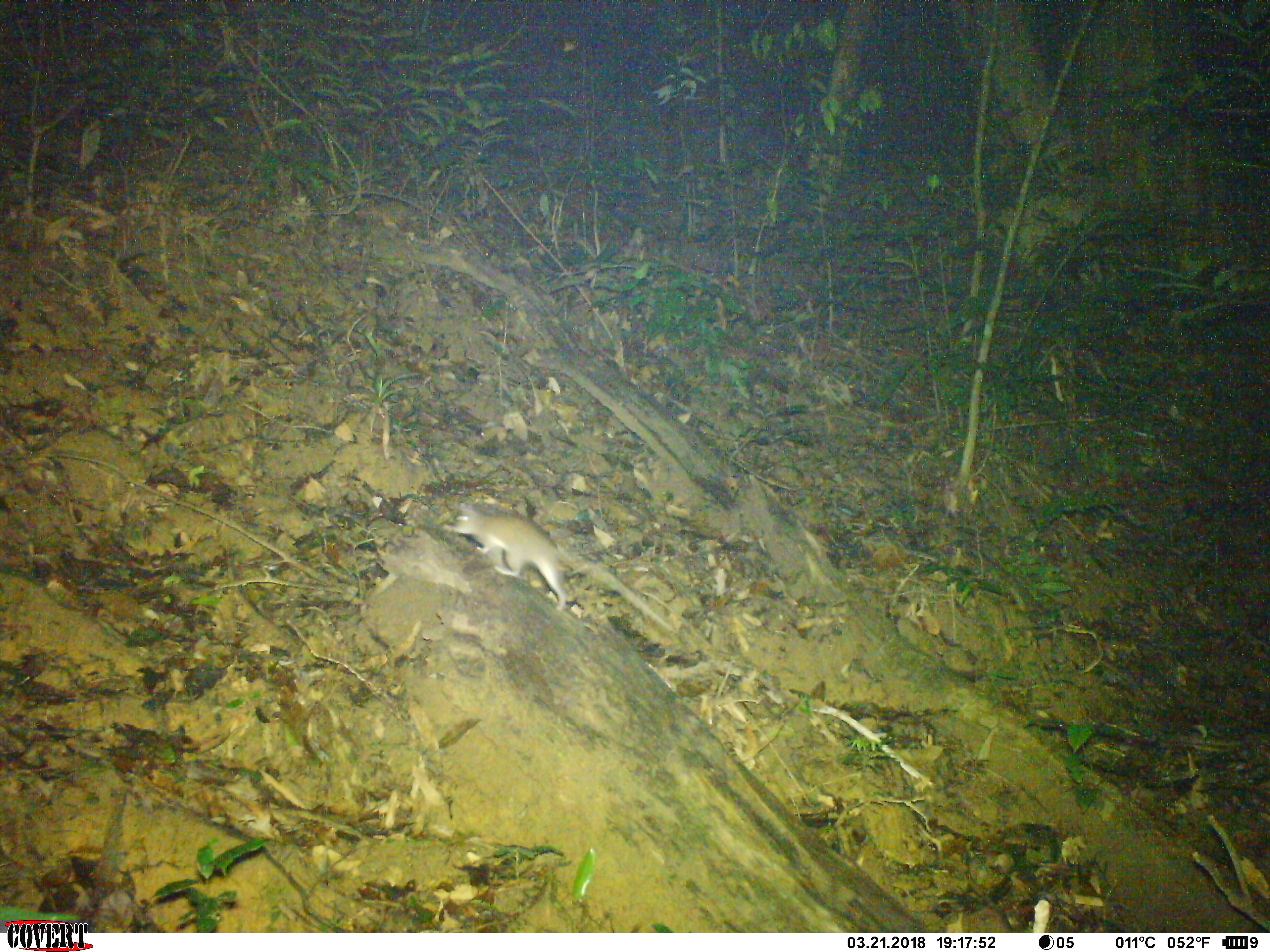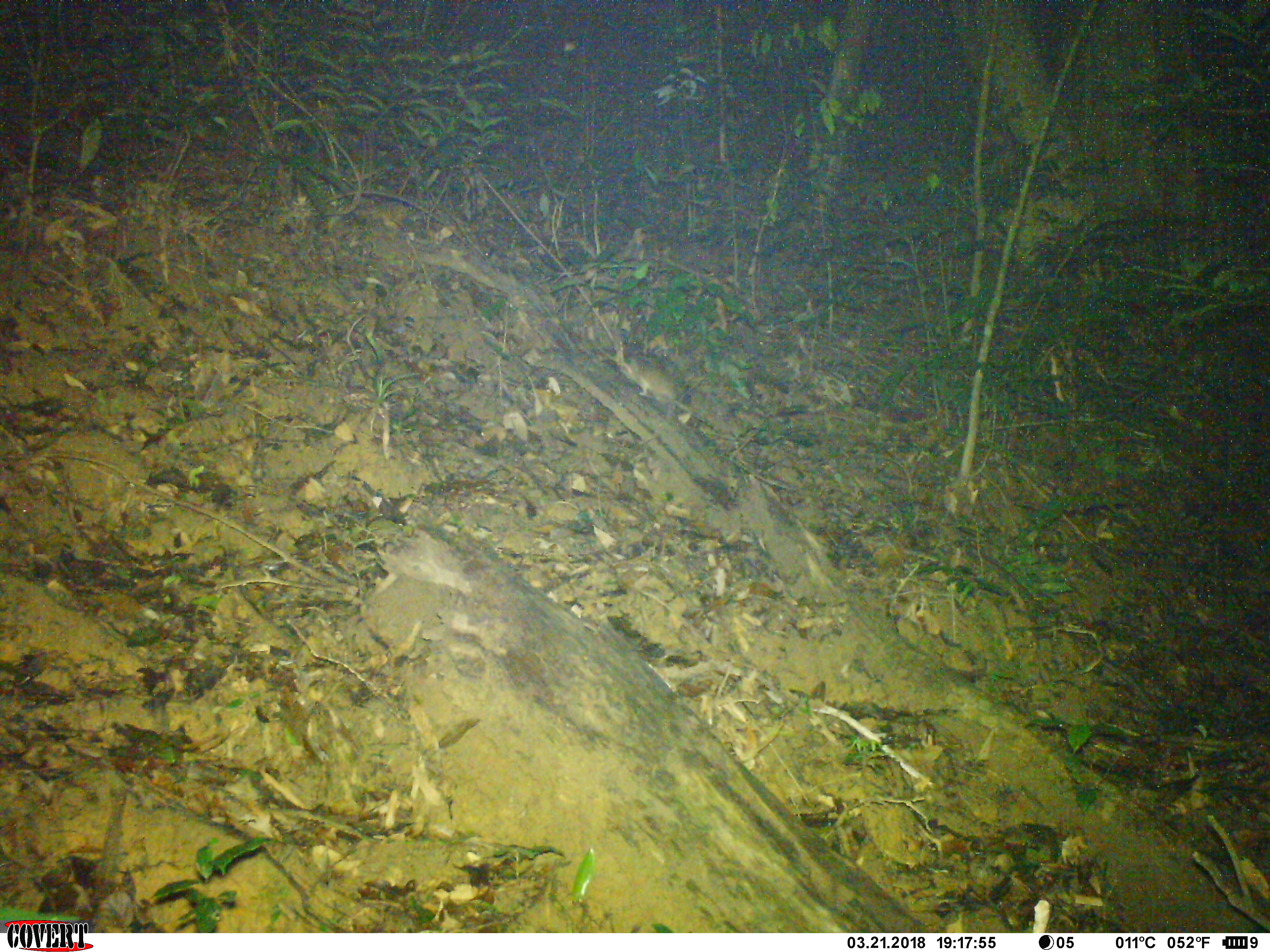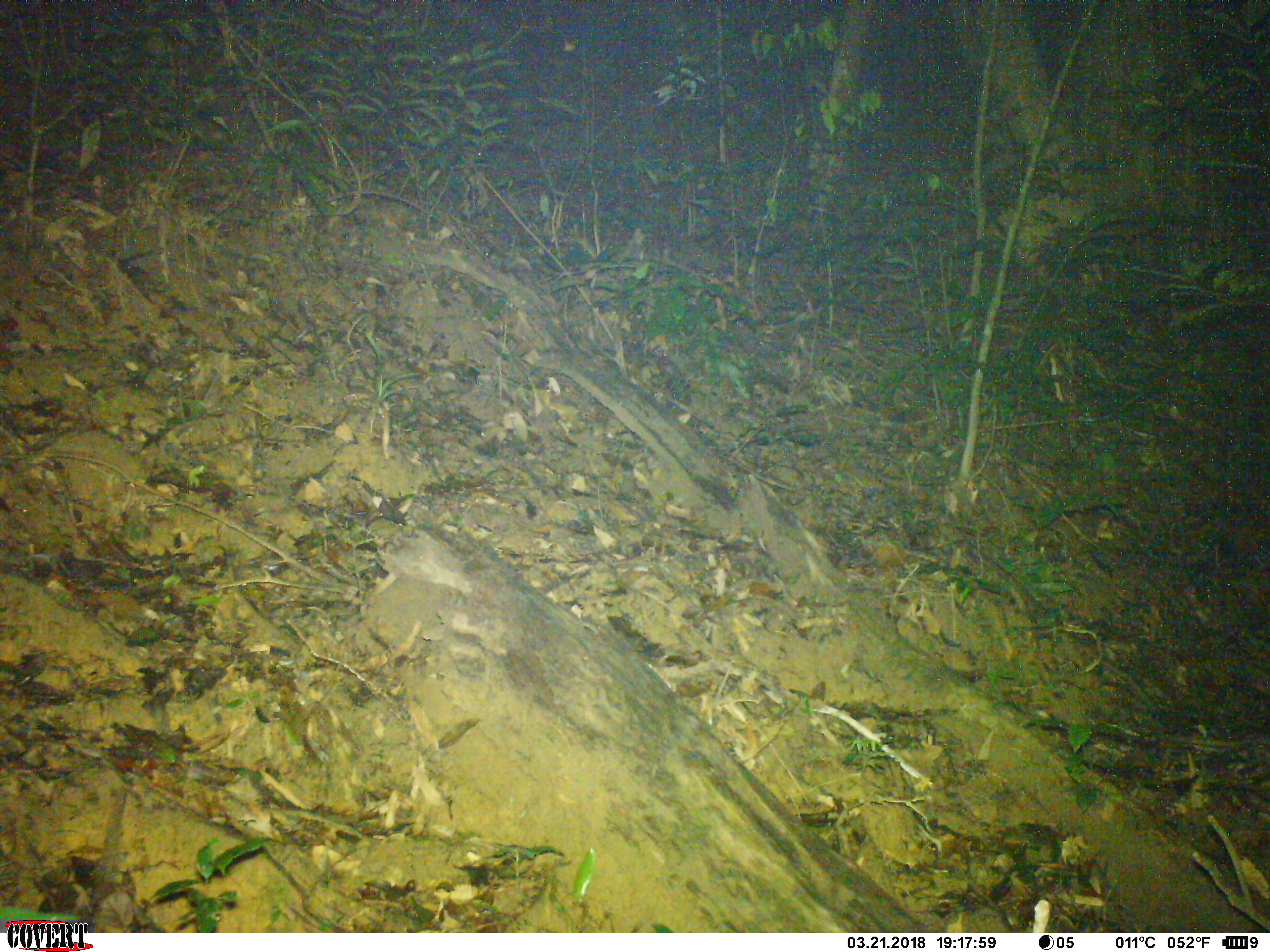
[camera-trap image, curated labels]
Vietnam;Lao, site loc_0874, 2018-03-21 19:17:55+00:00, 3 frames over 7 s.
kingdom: Animalia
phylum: Chordata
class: Mammalia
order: Rodentia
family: Muridae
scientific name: Muridae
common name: old-world mice and rats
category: unidentified murid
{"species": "unidentified murid (old-world mice and rats) (Muridae)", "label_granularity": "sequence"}